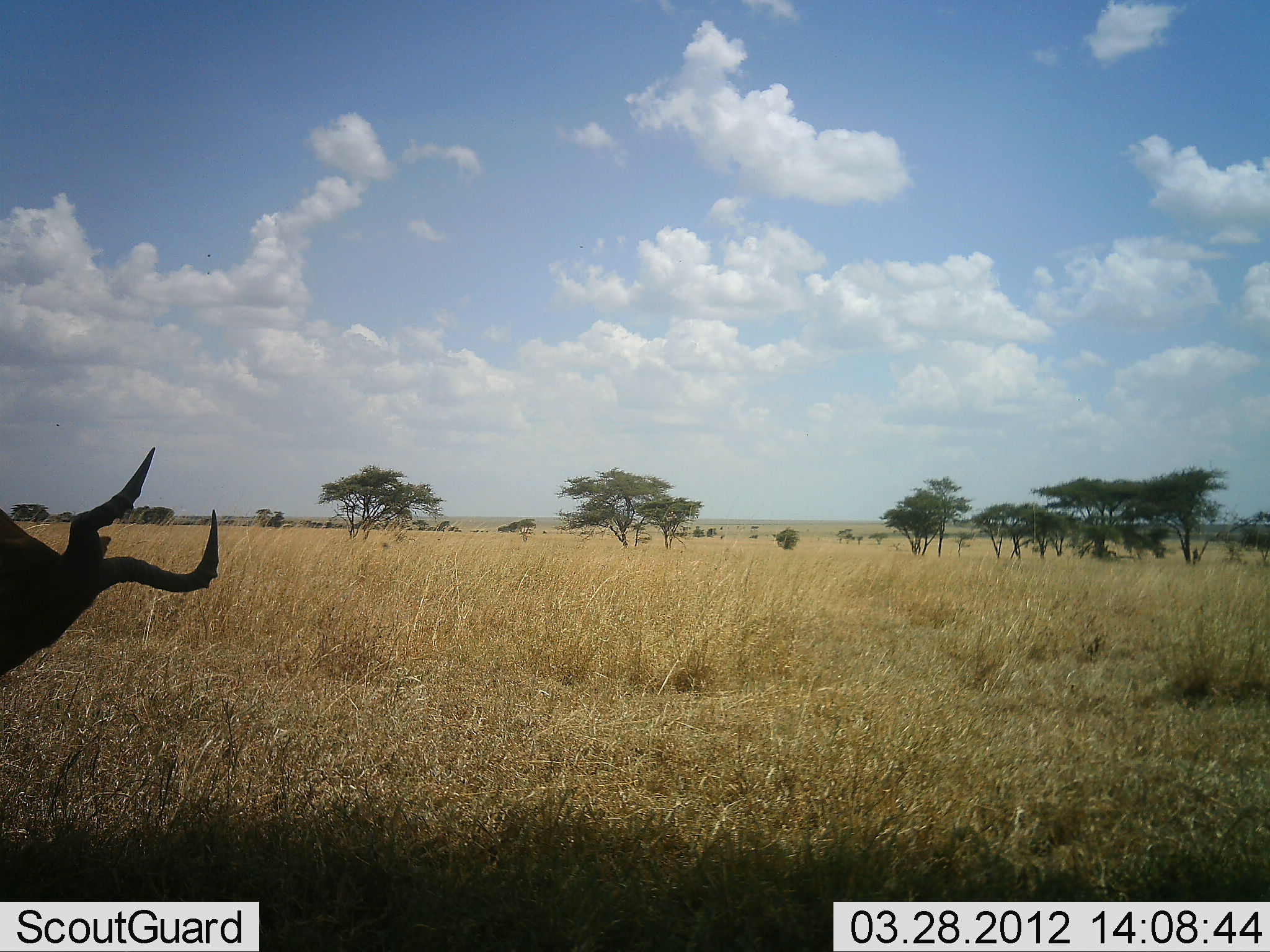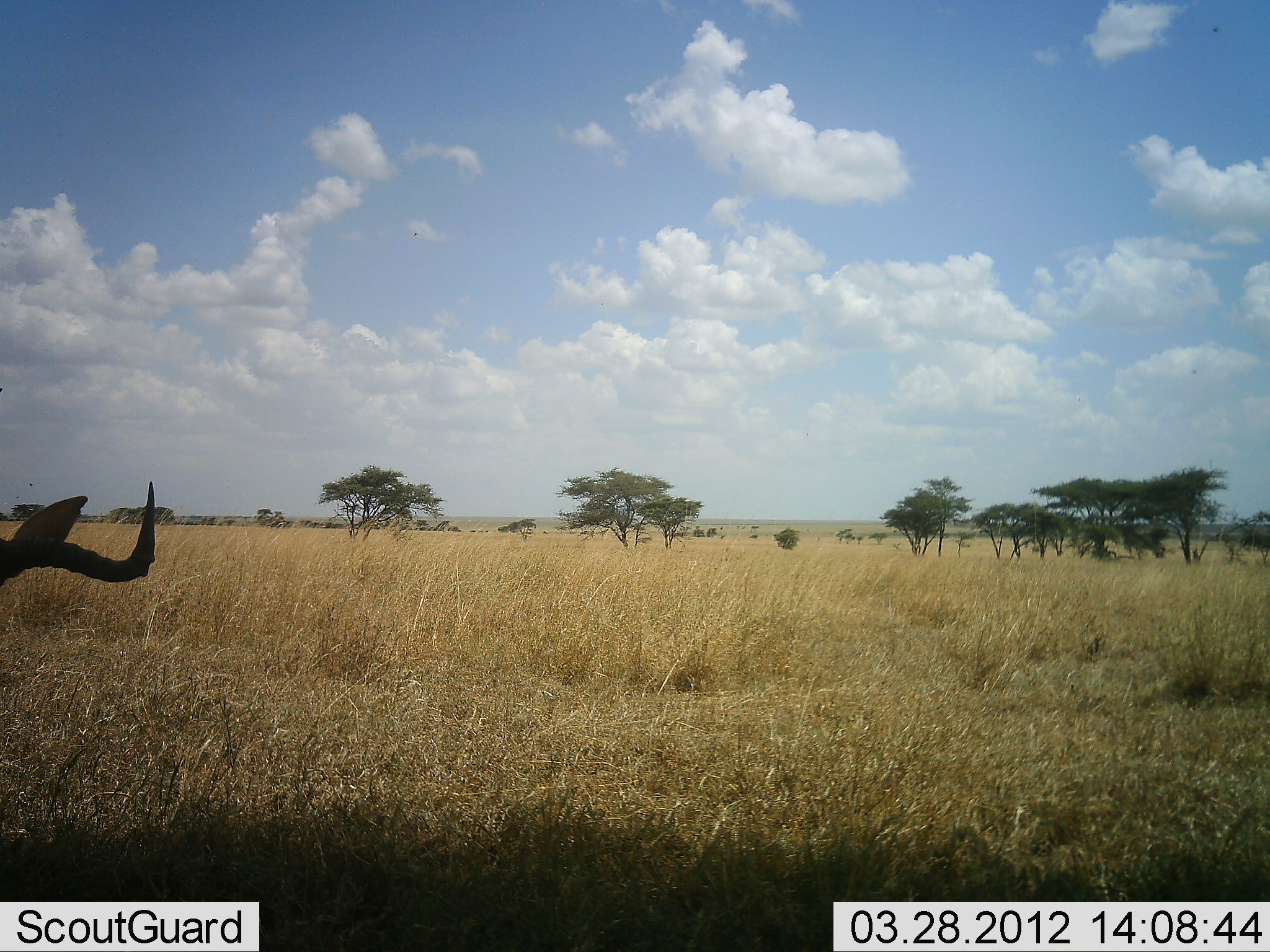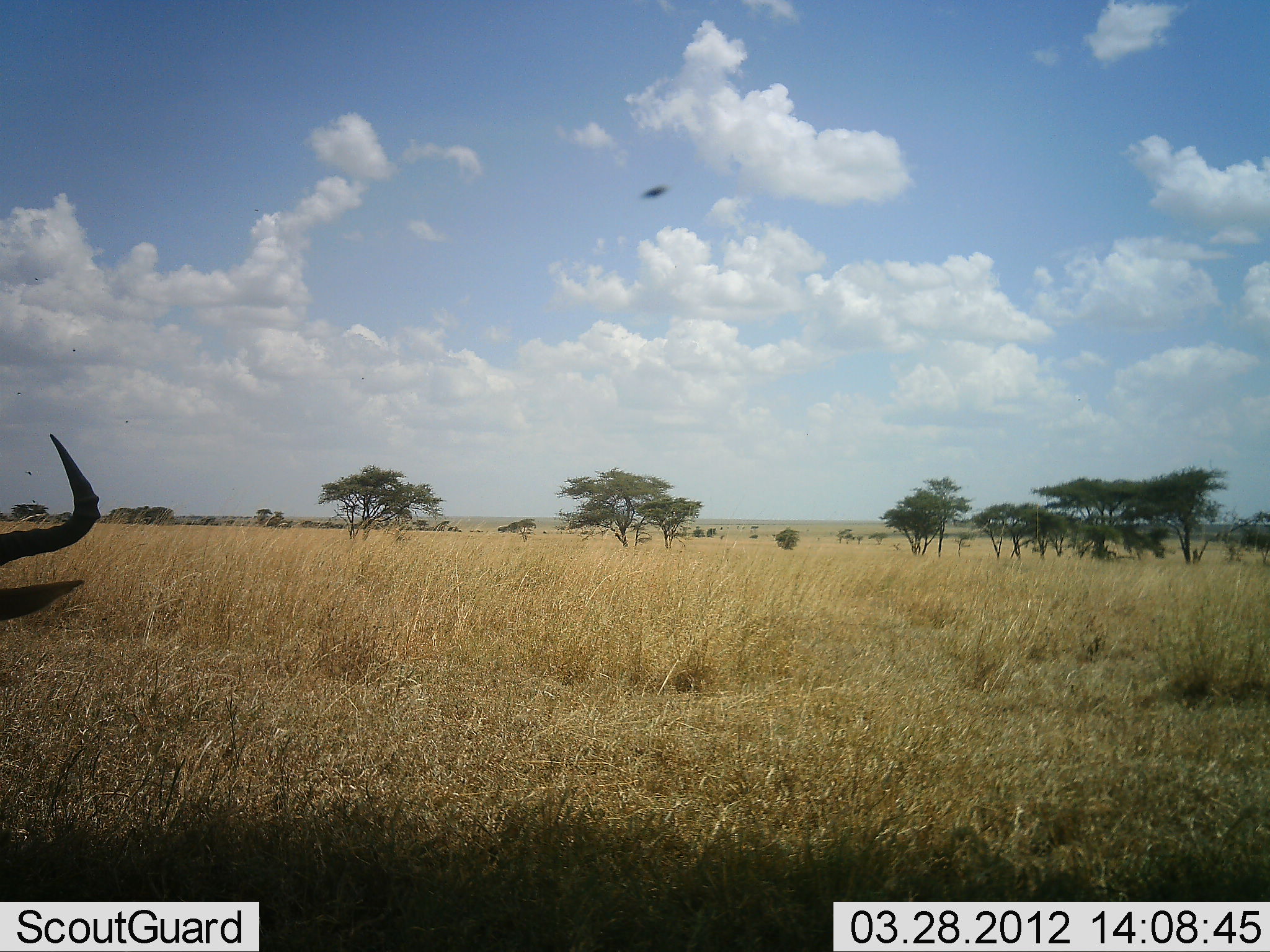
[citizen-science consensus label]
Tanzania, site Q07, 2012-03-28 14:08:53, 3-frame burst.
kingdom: Animalia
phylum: Chordata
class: Mammalia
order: Artiodactyla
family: Bovidae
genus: Alcelaphus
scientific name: Alcelaphus buselaphus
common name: hartebeest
Hartebeest (Alcelaphus buselaphus), count 1. Behavior (volunteer vote fractions): standing 40%, resting 30%, moving 30%, interacting 0%. Young present (vote fraction): 0%. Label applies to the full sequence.